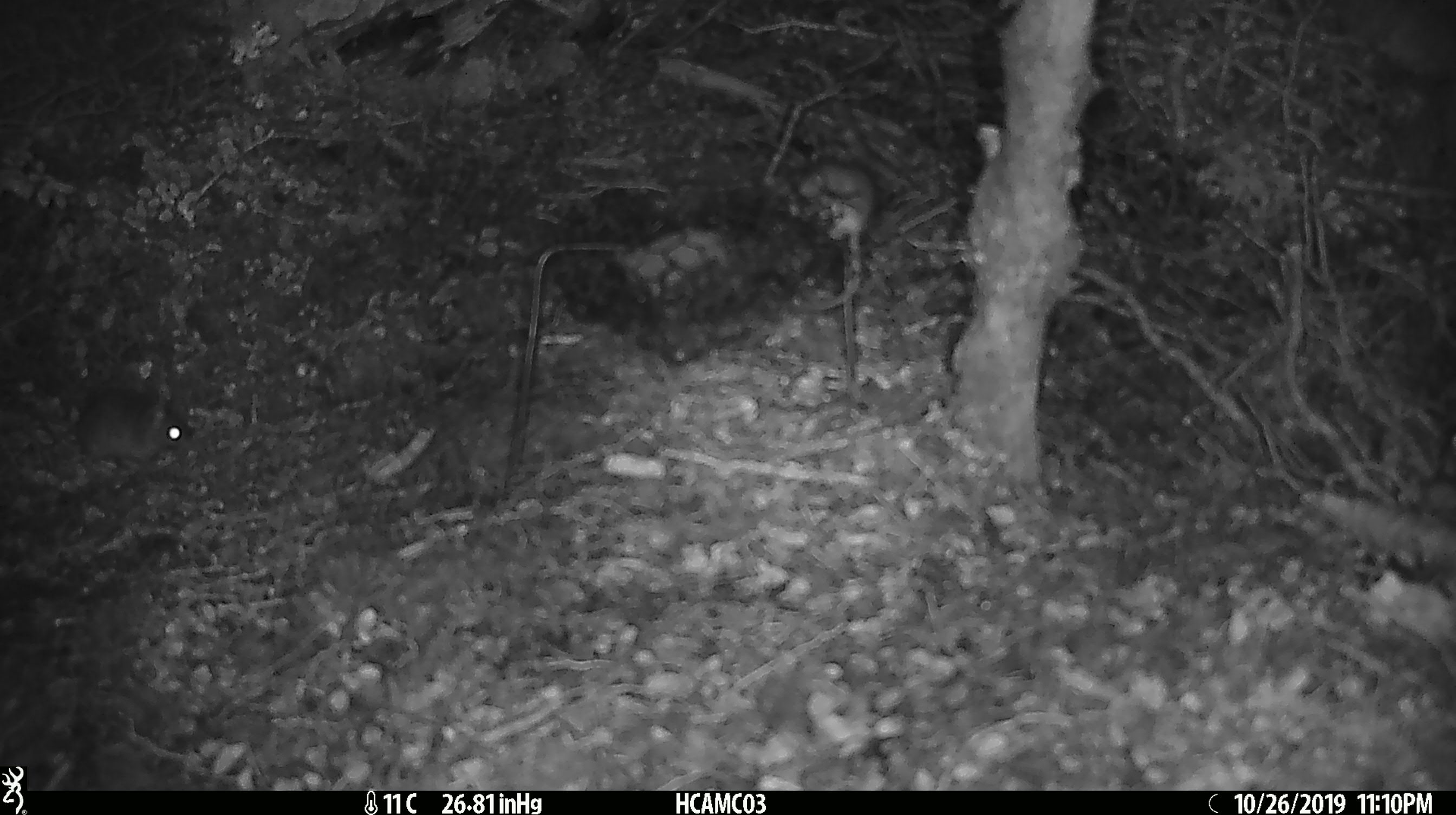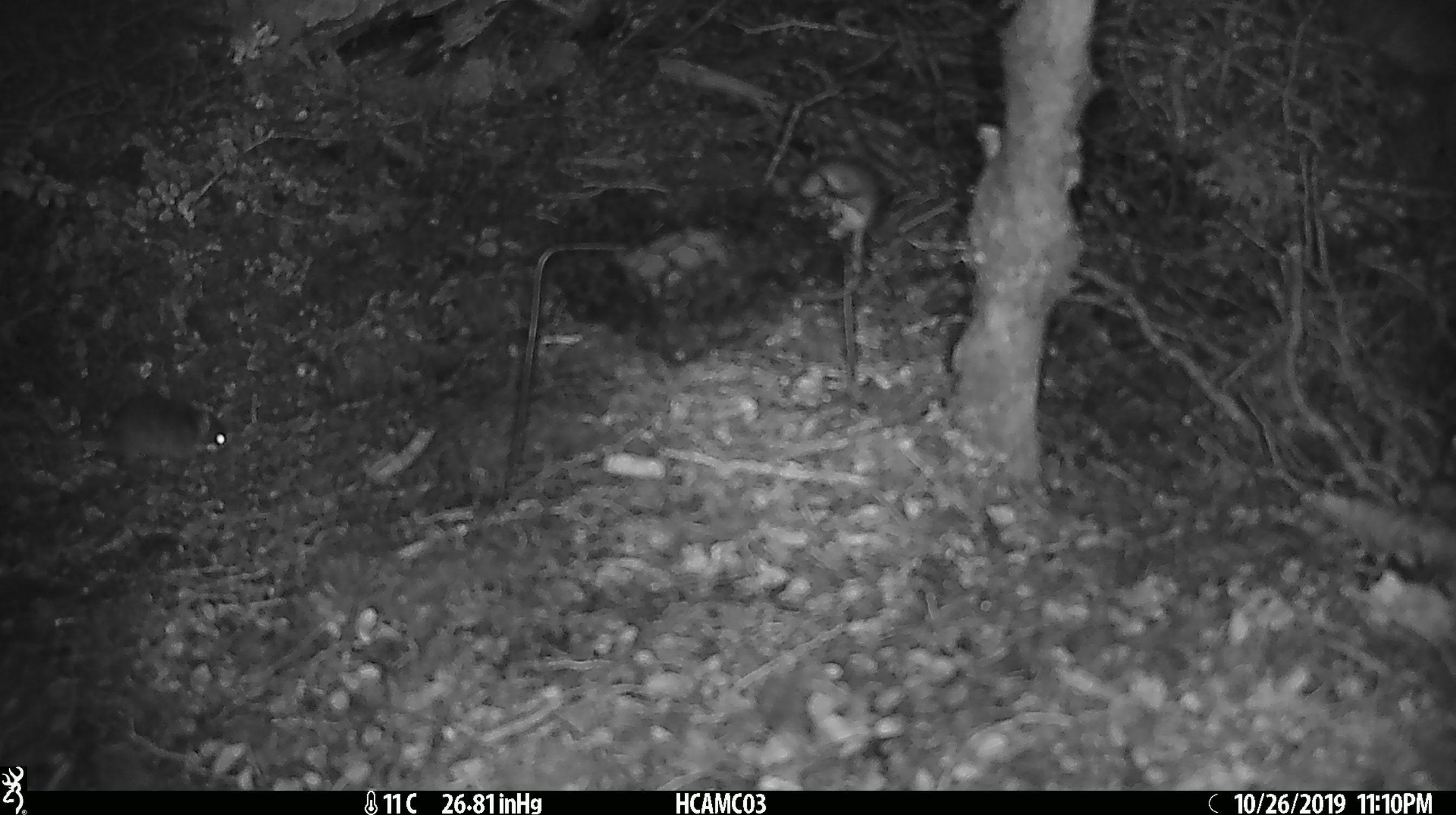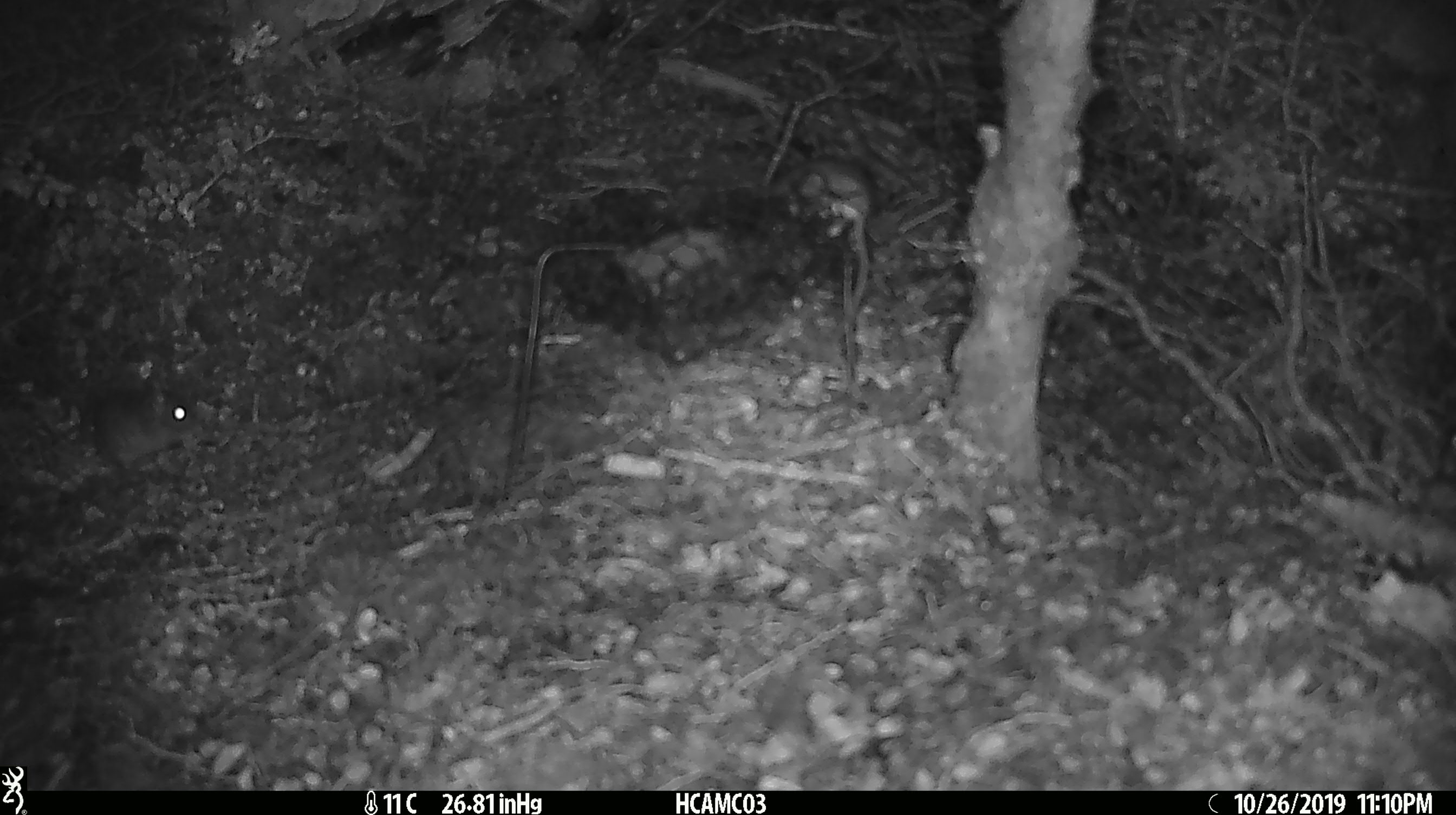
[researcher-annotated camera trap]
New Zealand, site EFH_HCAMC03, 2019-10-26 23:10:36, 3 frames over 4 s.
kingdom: Animalia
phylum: Chordata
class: Mammalia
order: Rodentia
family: Muridae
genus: Mus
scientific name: Mus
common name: mouse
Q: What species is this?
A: Mouse (Mus).